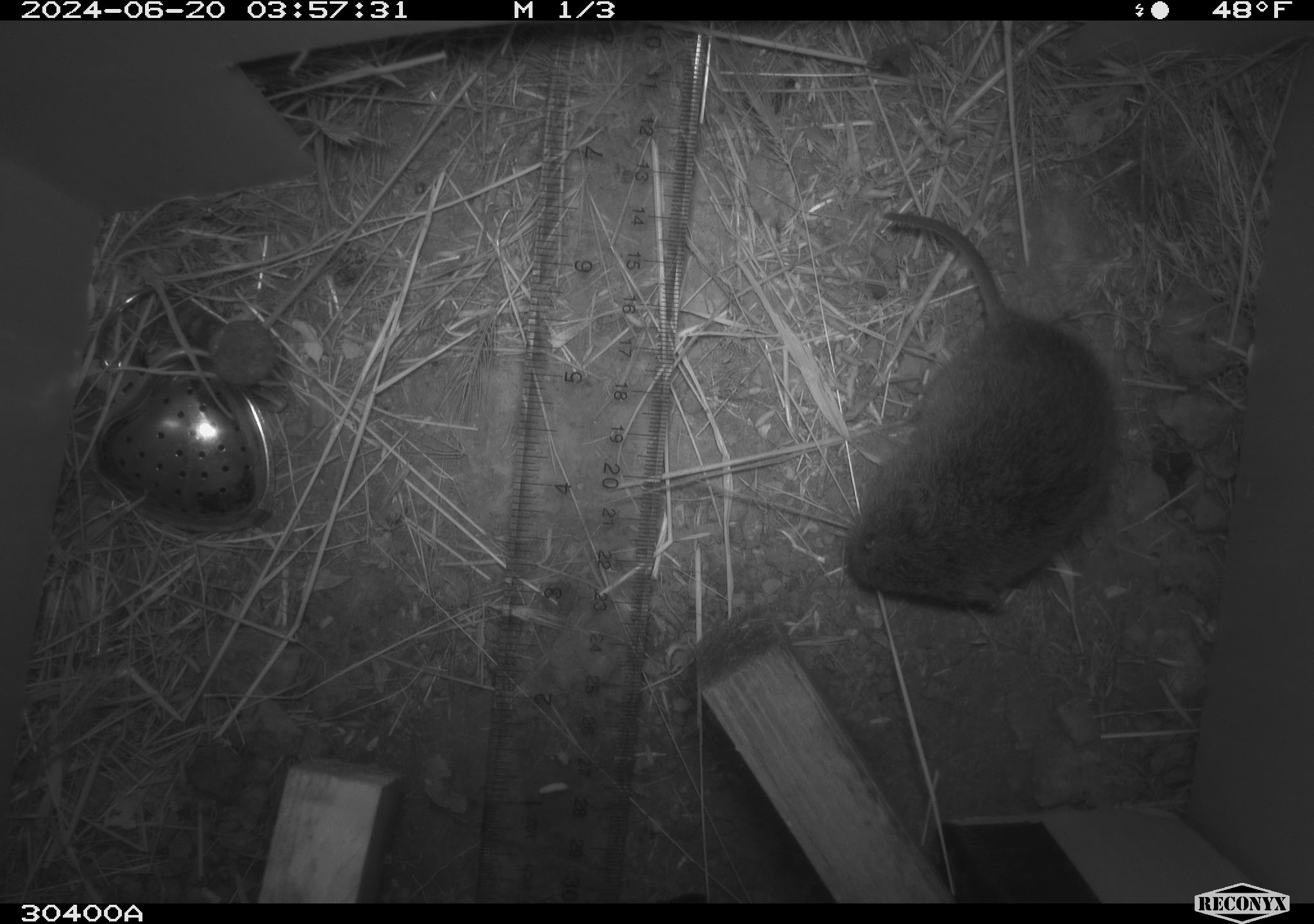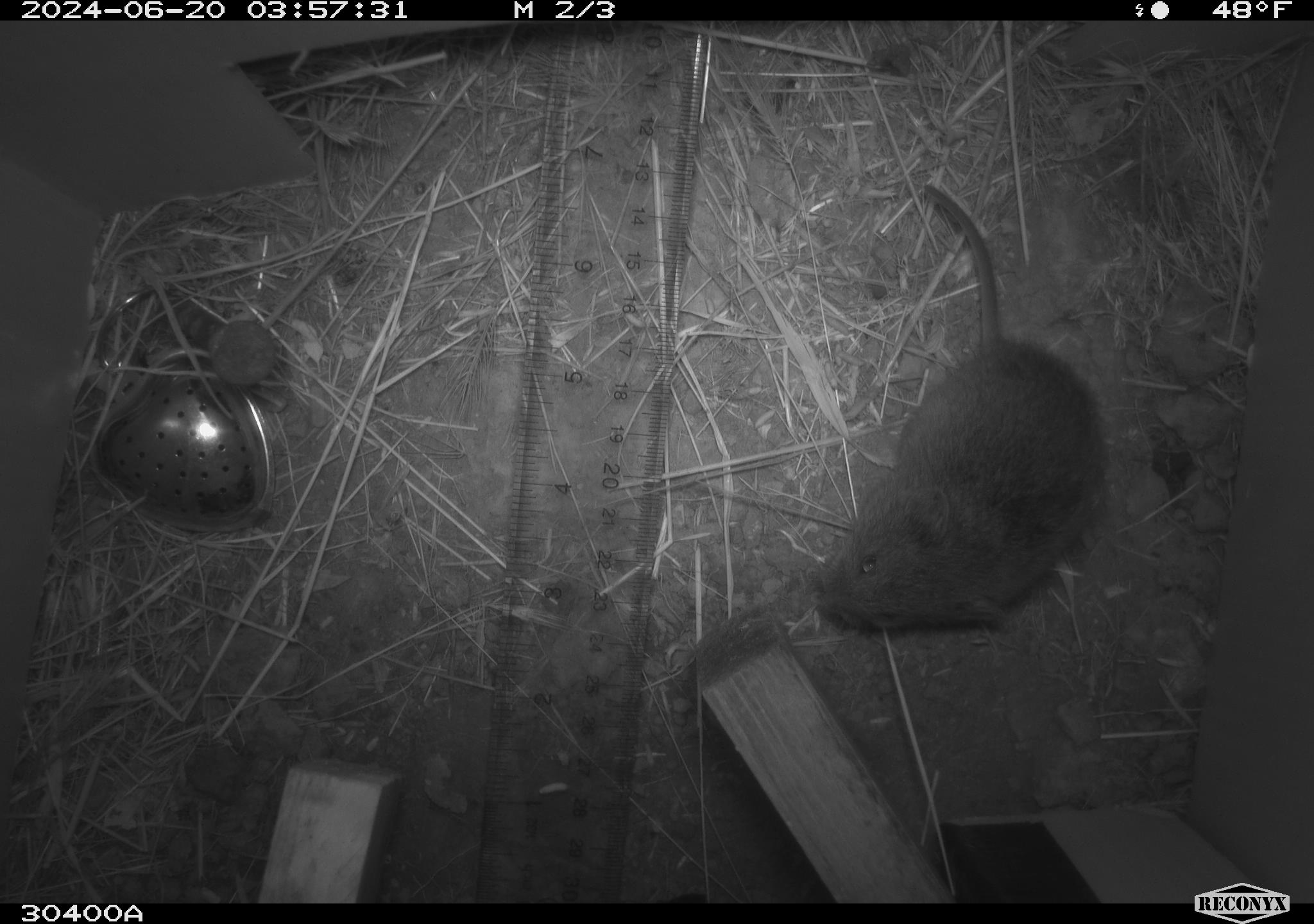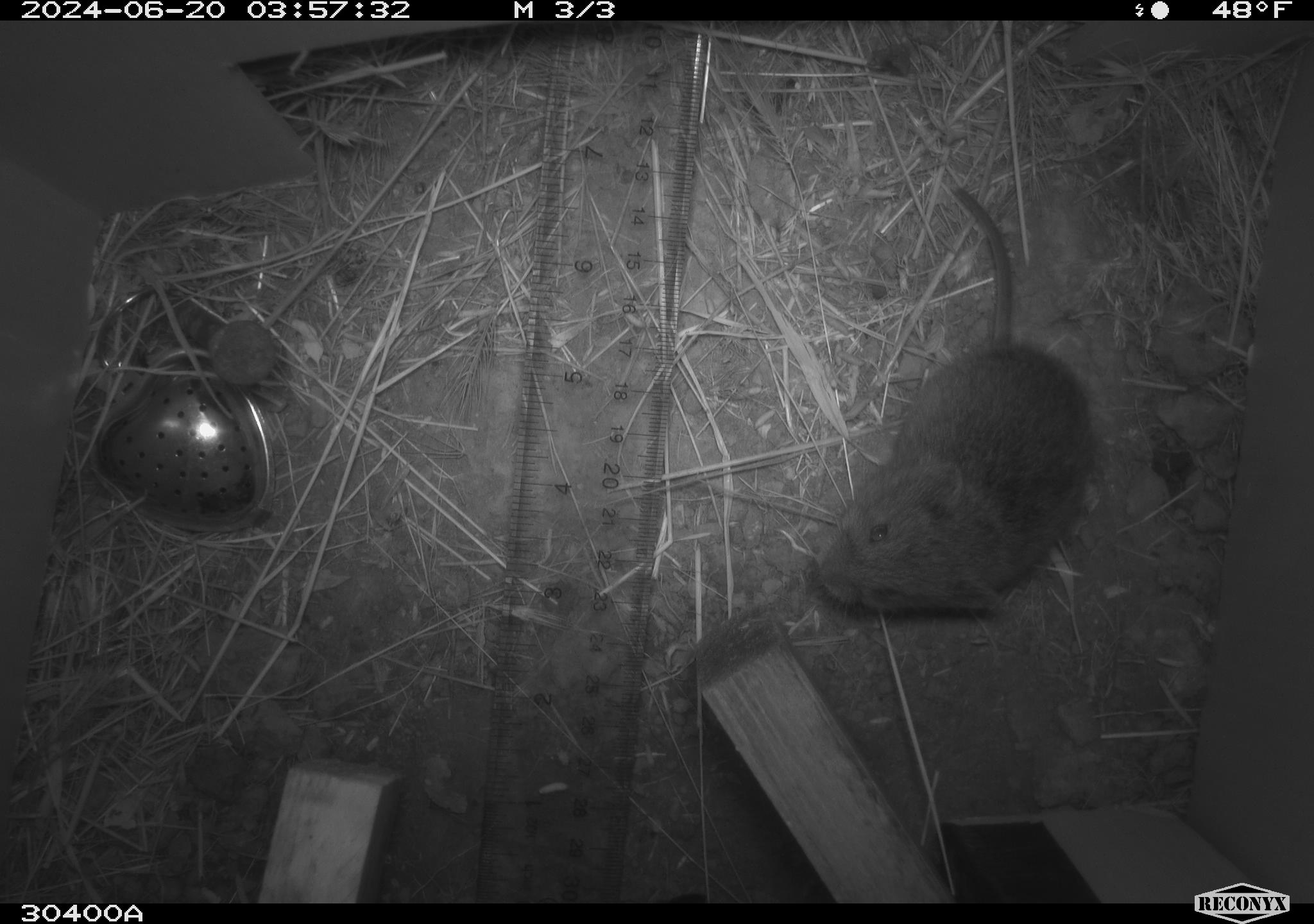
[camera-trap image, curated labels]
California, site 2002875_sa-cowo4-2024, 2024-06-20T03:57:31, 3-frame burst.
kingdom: Animalia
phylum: Chordata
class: Mammalia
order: Rodentia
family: Cricetidae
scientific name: Arvicolinae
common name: voles, lemmings, and muskrats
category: arvicolinae subfamily